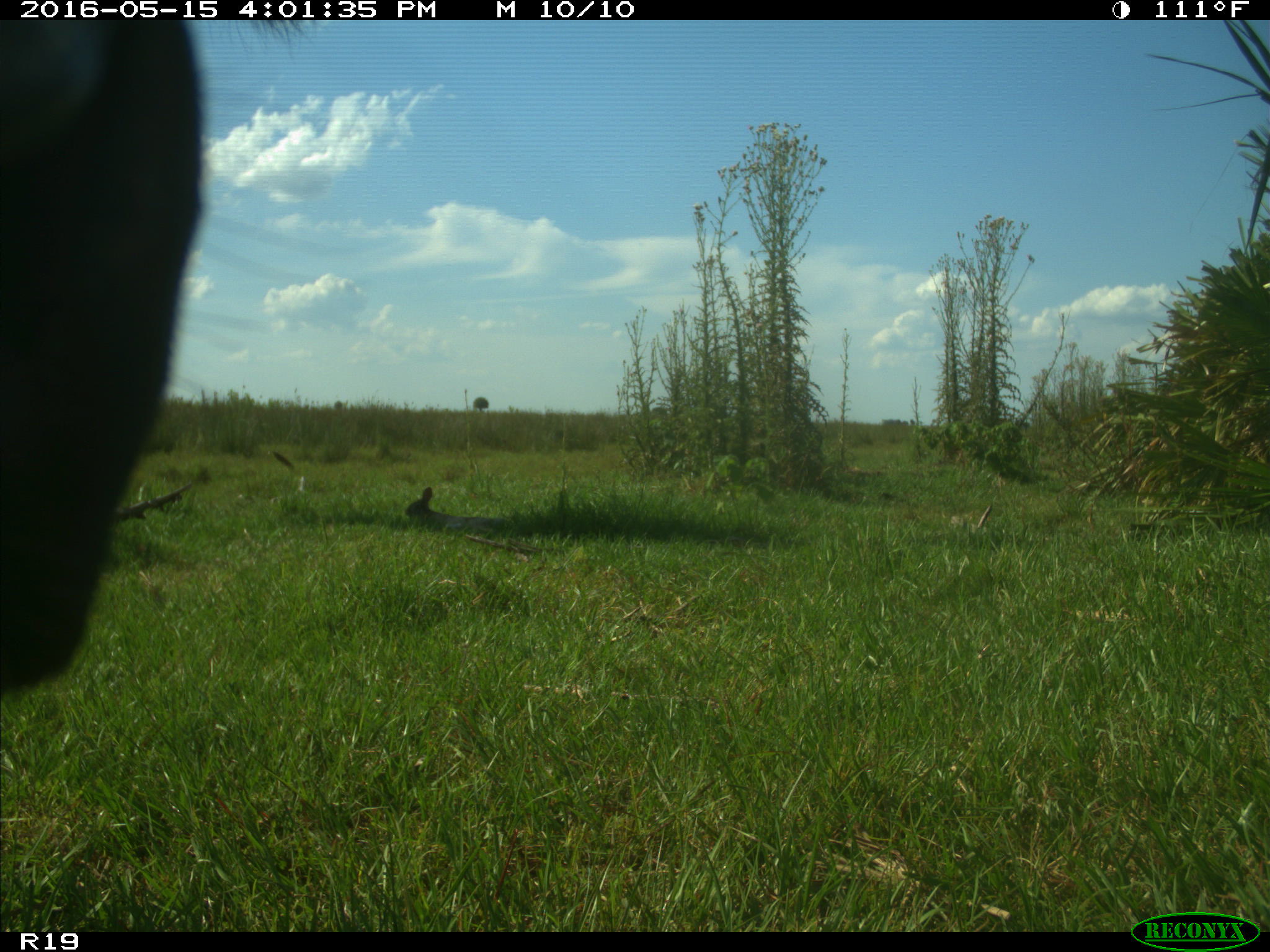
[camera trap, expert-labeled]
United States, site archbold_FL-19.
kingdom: Animalia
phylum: Chordata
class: Mammalia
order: Artiodactyla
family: Bovidae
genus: Bos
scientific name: Bos taurus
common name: domestic cow